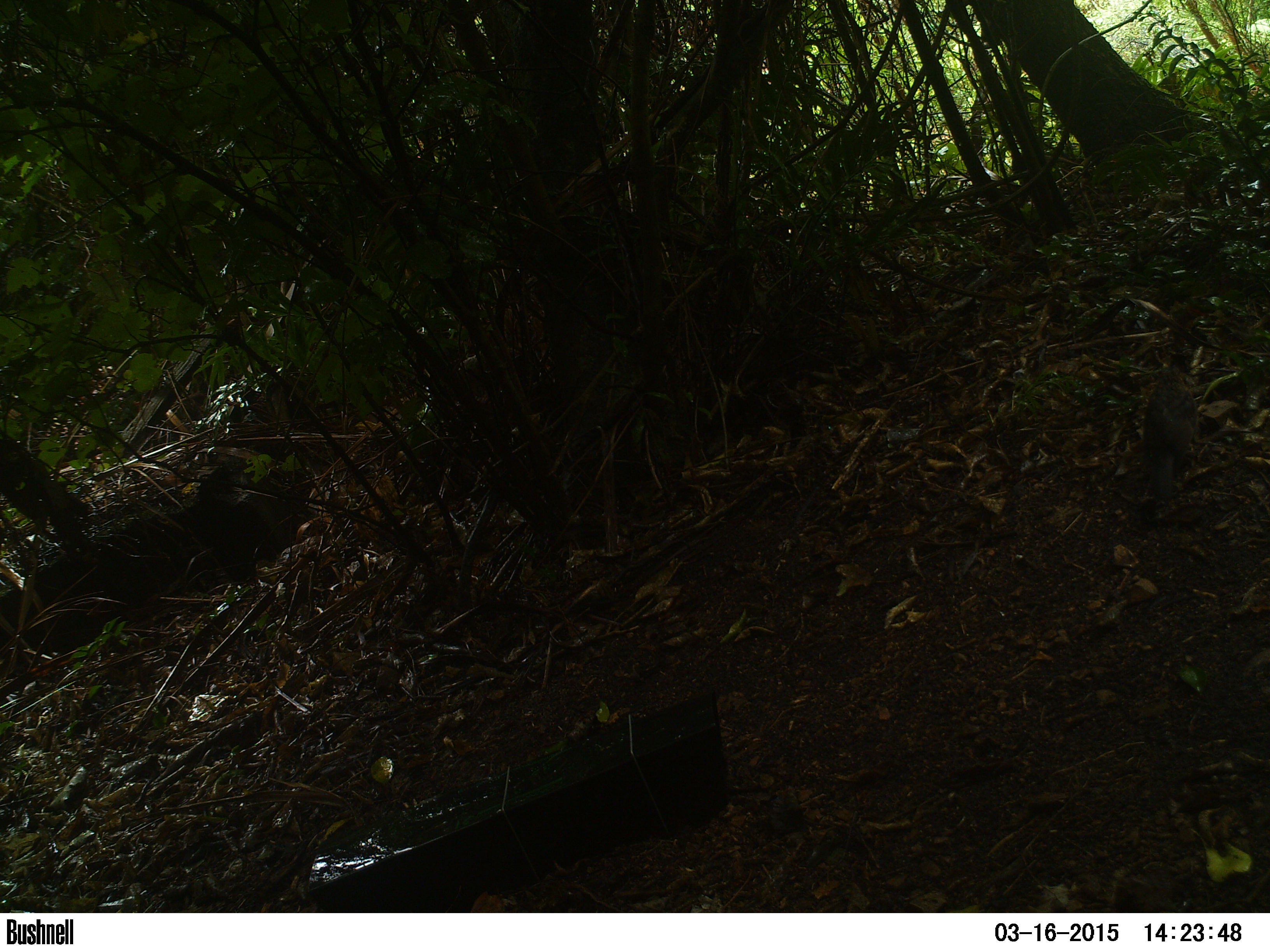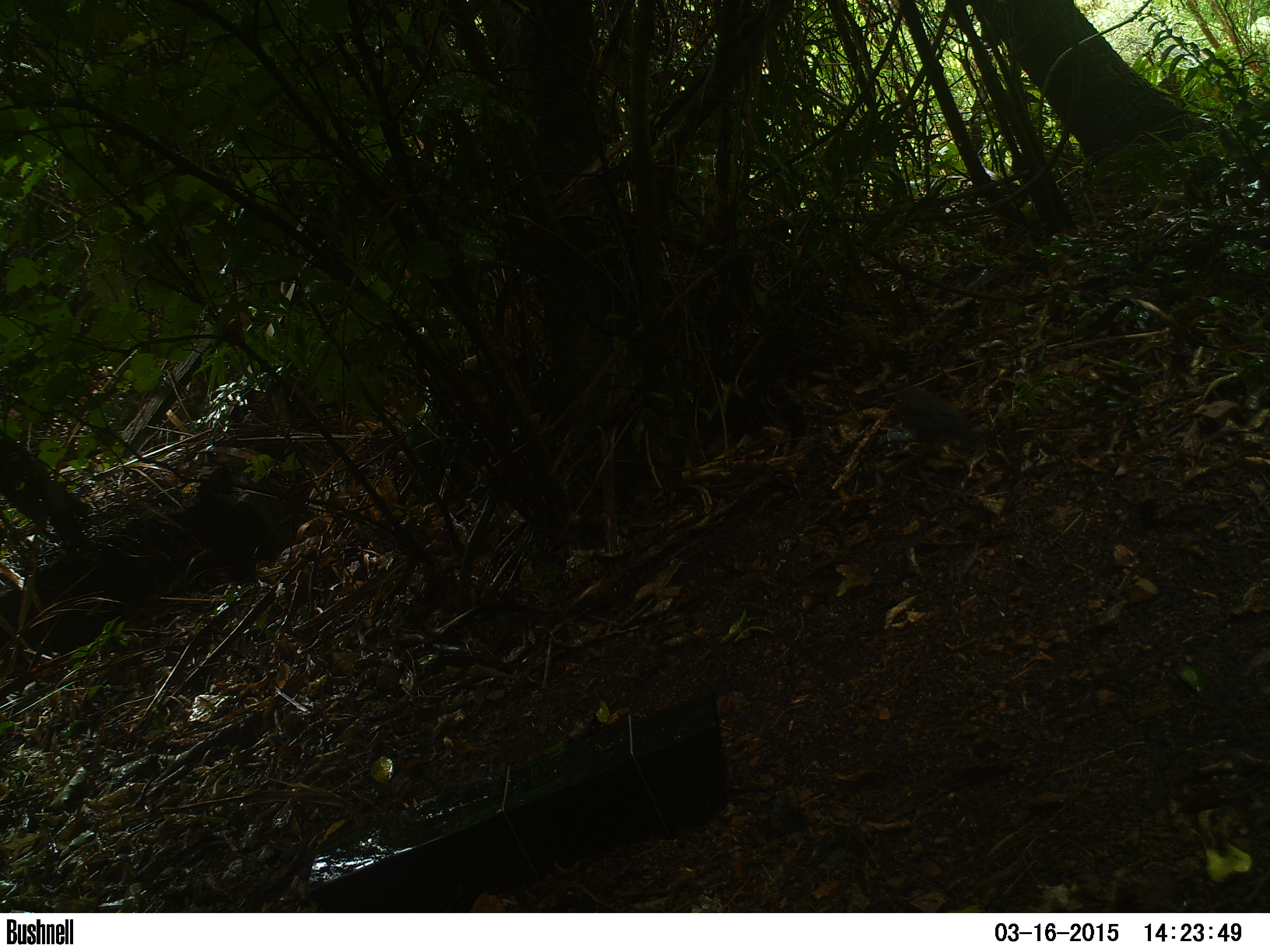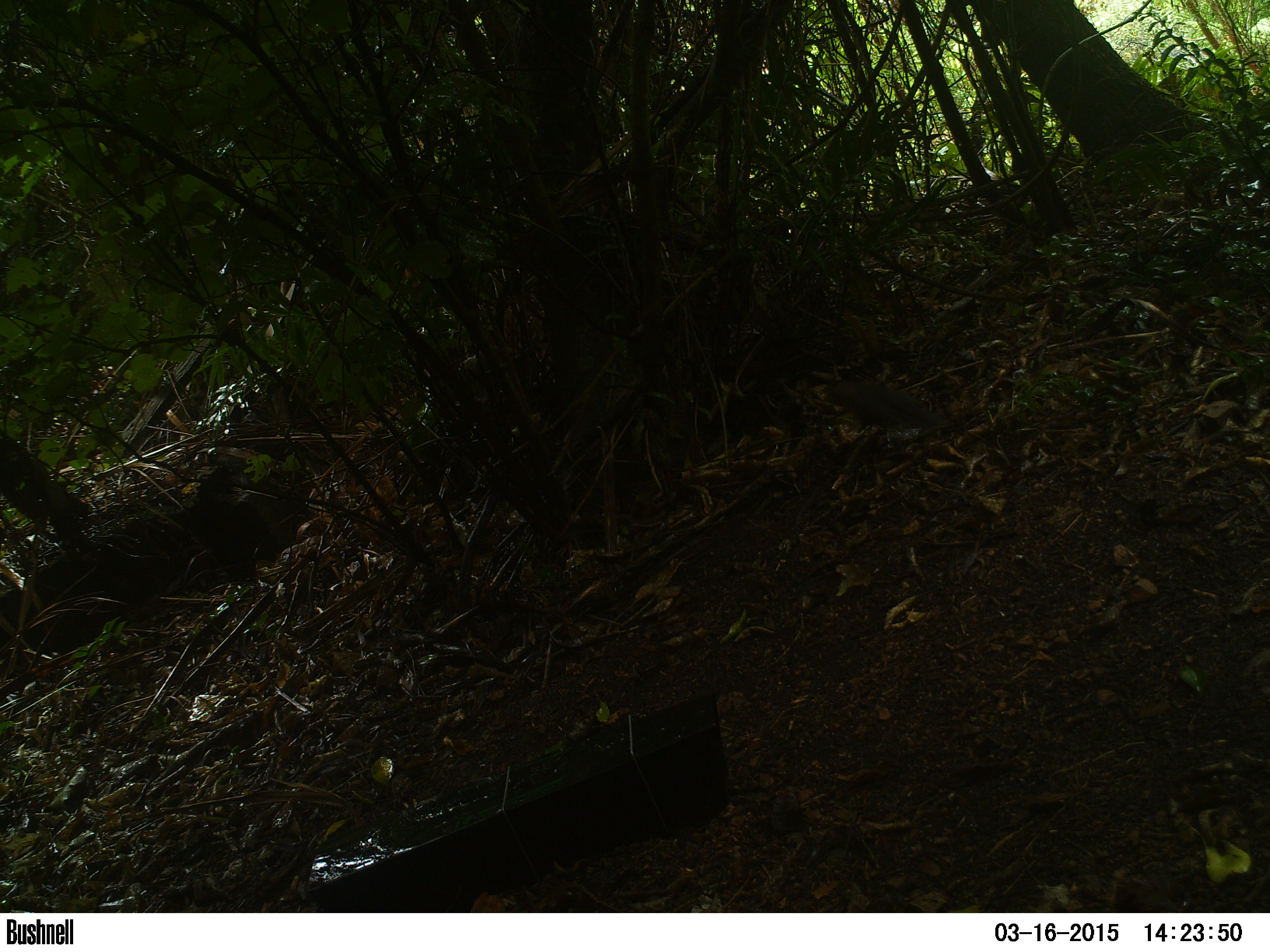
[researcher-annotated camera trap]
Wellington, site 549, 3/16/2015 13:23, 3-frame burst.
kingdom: Animalia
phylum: Chordata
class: Aves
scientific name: Aves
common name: bird